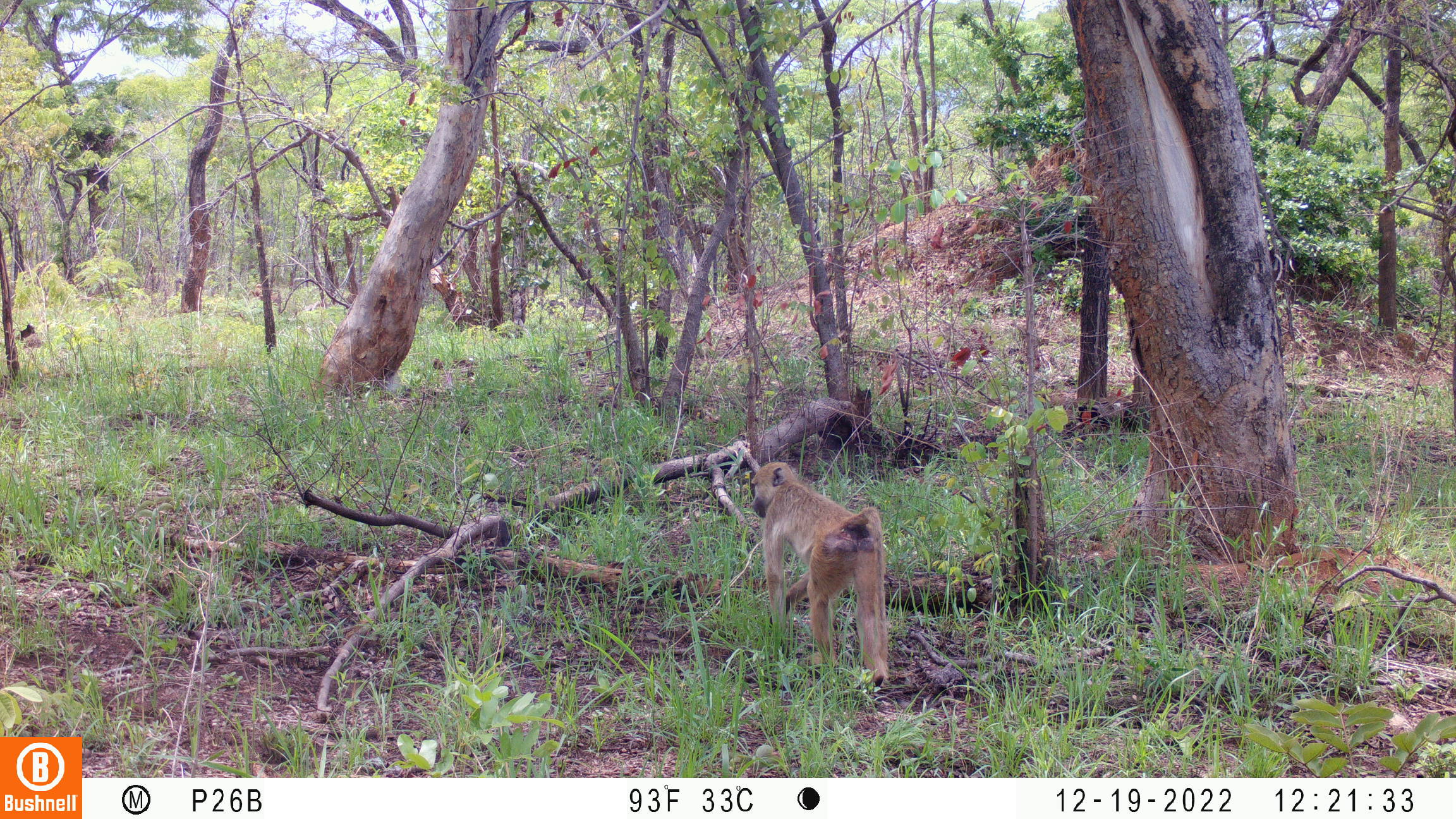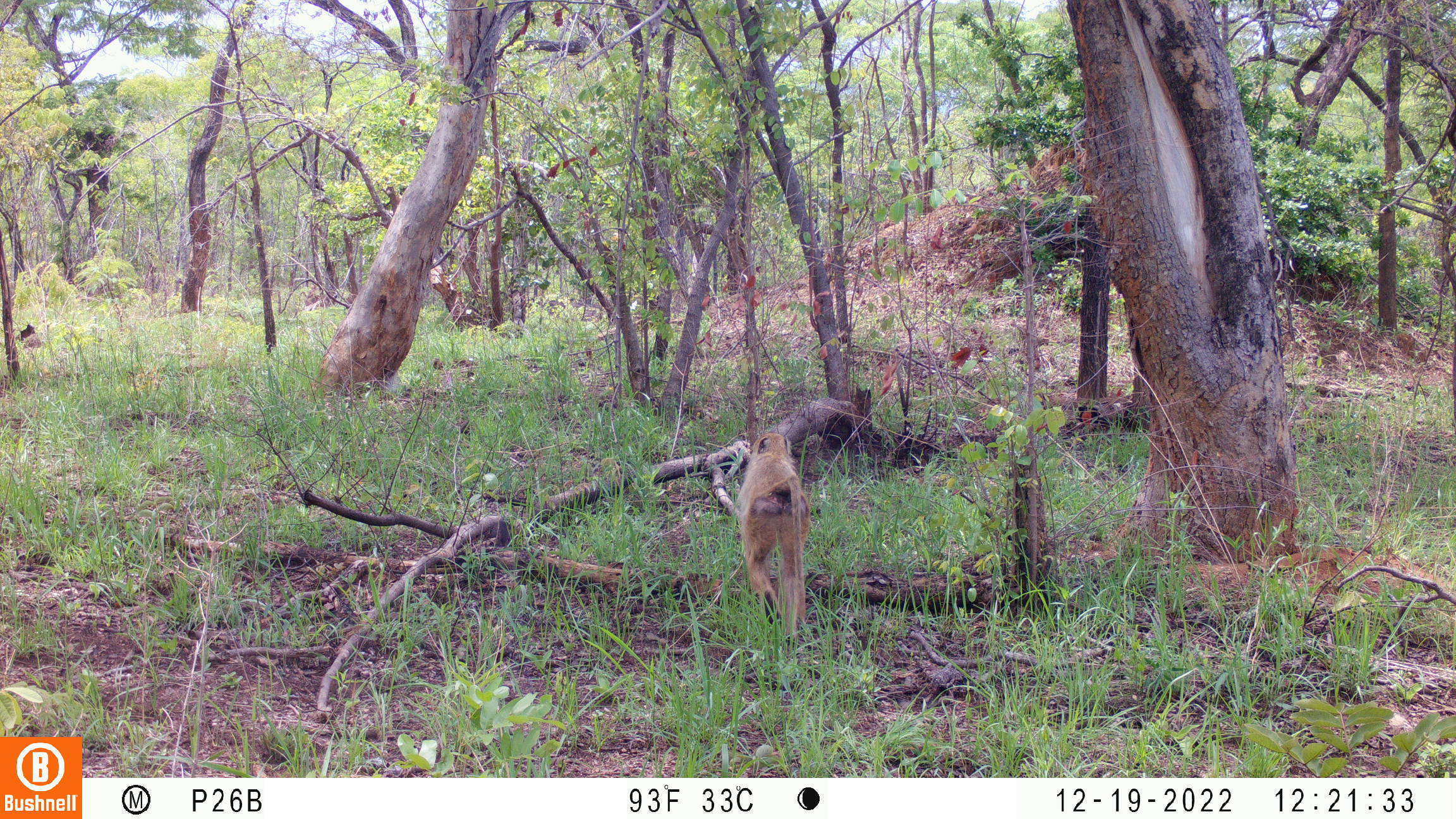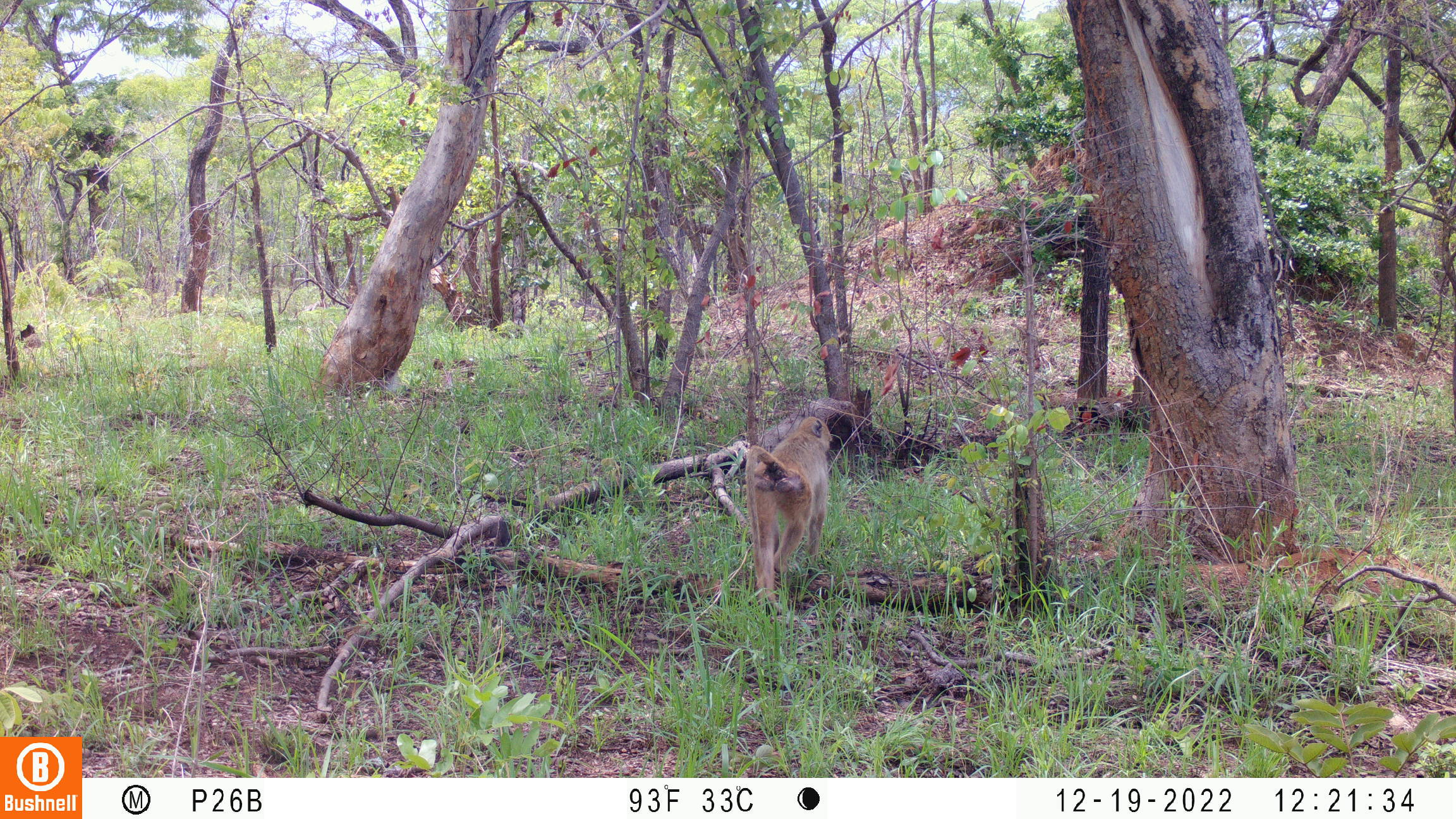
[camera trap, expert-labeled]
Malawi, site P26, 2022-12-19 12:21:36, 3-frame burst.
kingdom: Animalia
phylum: Chordata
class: Mammalia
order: Primates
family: Cercopithecidae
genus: Papio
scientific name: Papio cynocephalus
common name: yellow baboon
Yellow baboon (Papio cynocephalus), count 1.